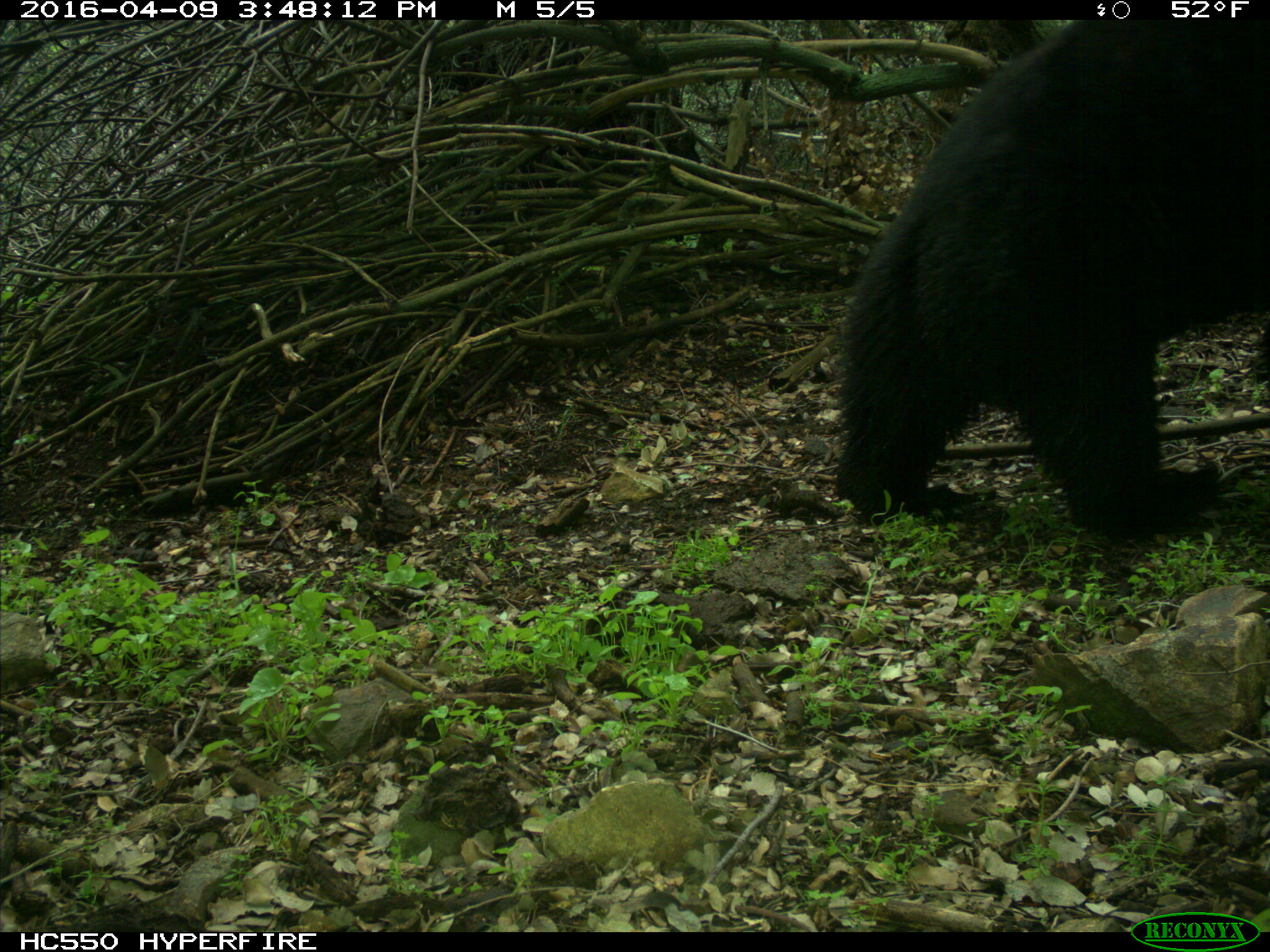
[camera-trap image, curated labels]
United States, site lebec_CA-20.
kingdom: Animalia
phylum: Chordata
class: Mammalia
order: Carnivora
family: Ursidae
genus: Ursus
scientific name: Ursus americanus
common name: american black bear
Ursus americanus (american black bear).